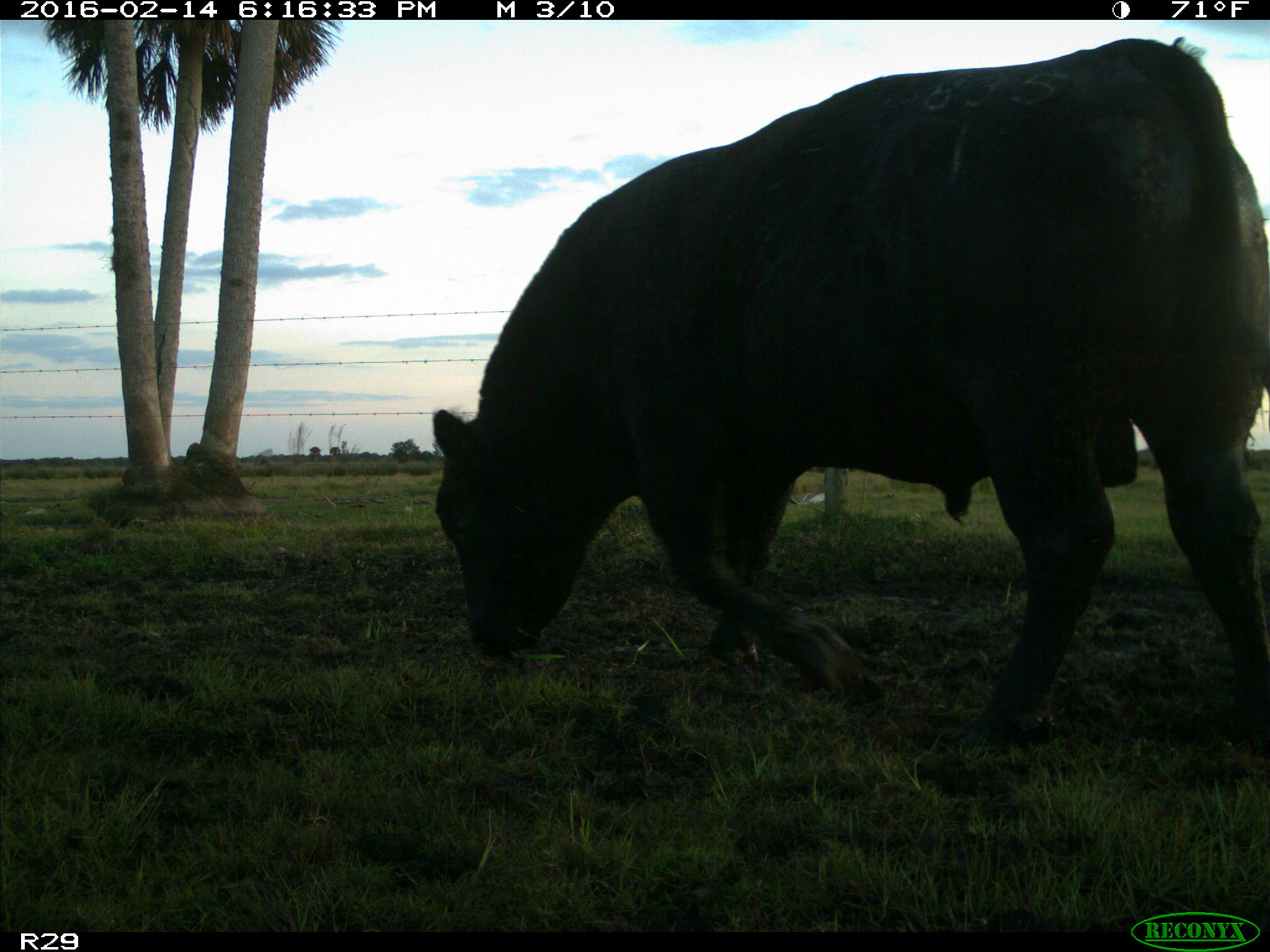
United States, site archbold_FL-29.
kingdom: Animalia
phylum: Chordata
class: Mammalia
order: Artiodactyla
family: Bovidae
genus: Bos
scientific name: Bos taurus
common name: domestic cow